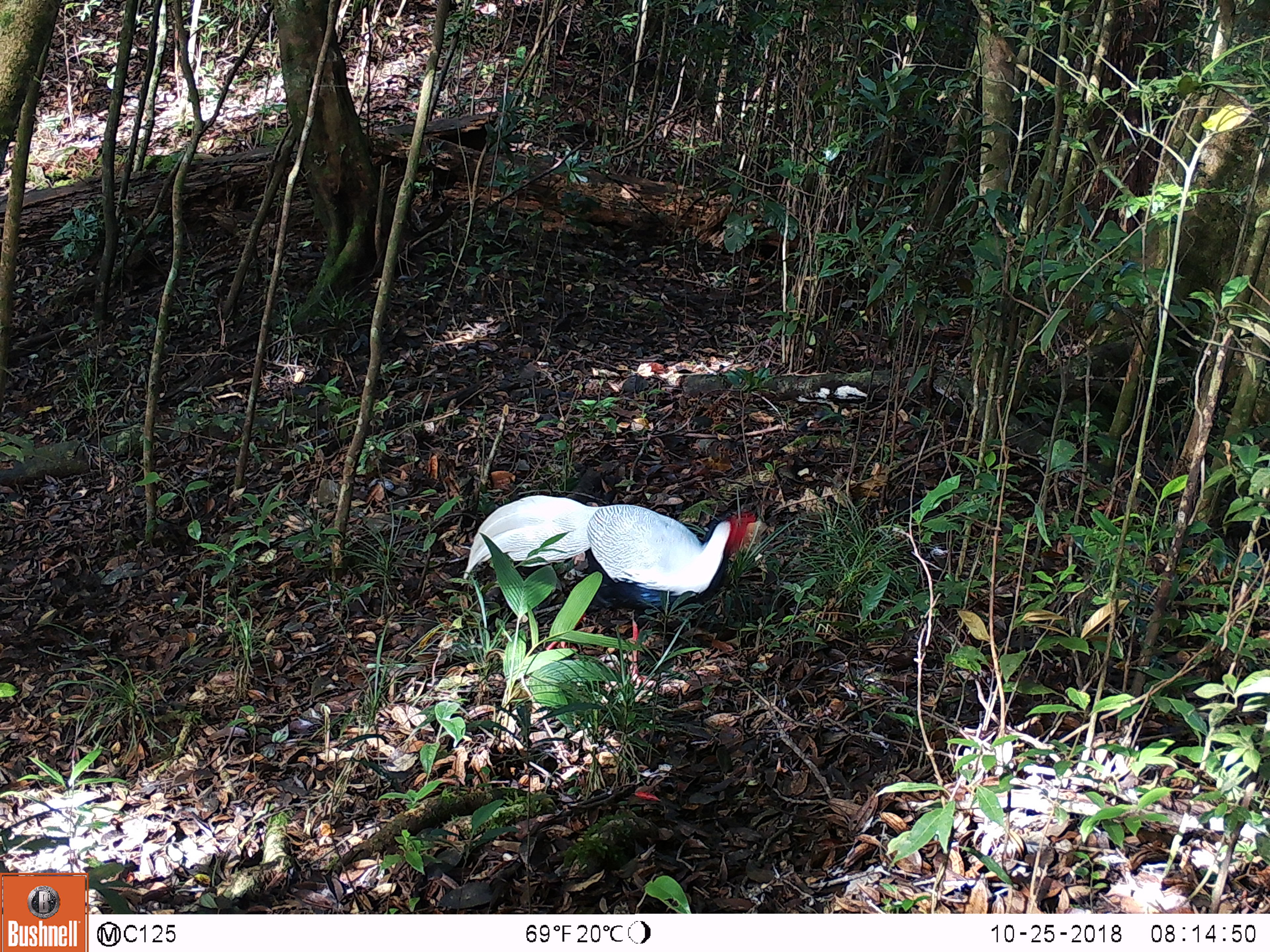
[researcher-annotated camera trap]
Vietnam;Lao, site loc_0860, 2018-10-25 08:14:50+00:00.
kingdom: Animalia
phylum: Chordata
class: Aves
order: Galliformes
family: Phasianidae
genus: Lophura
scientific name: Lophura nycthemera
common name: silver pheasant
Silver pheasant (Lophura nycthemera). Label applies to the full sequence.